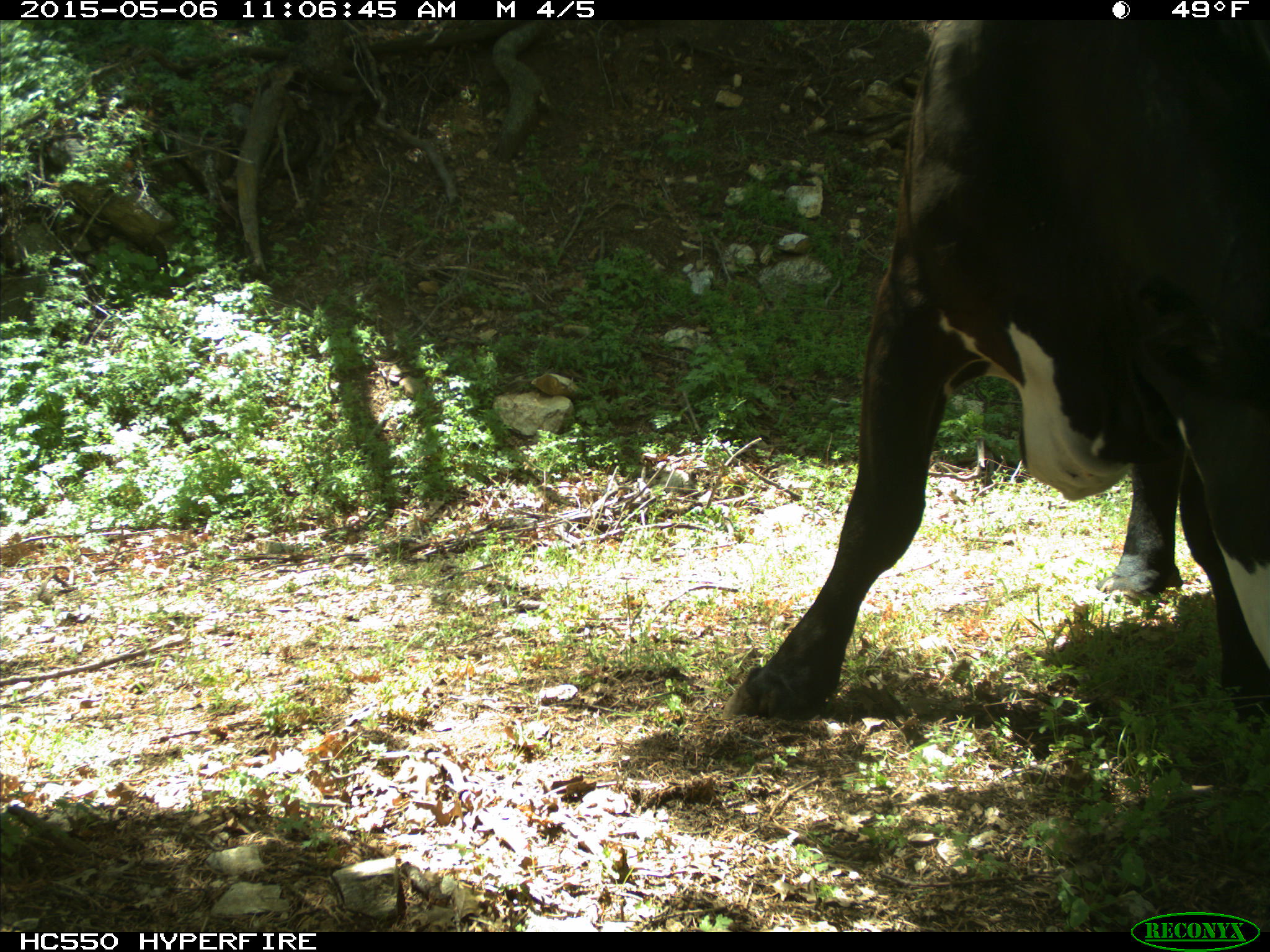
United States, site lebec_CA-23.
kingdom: Animalia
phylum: Chordata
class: Mammalia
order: Artiodactyla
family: Bovidae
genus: Bos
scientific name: Bos taurus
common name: domestic cow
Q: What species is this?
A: Bos taurus (domestic cow).